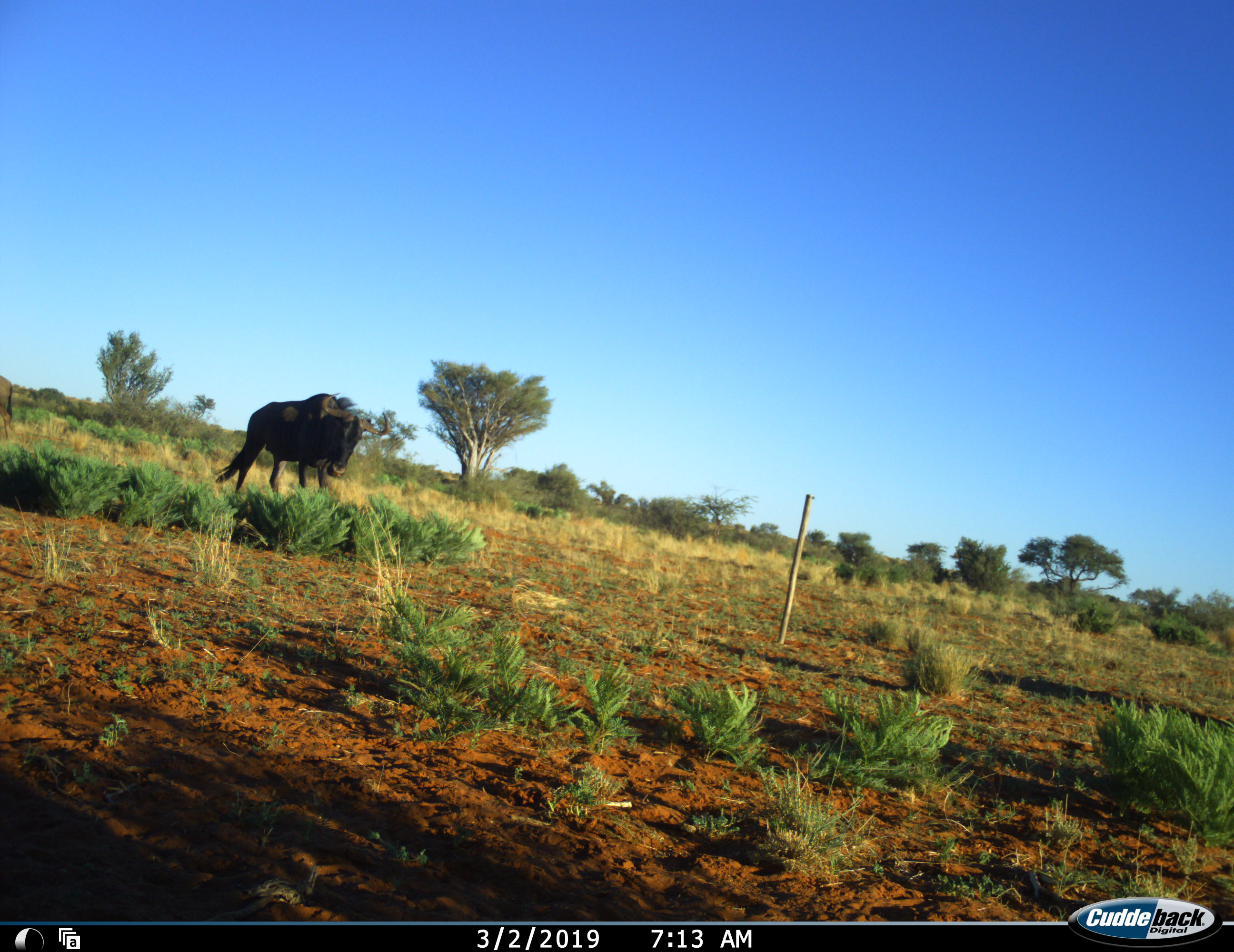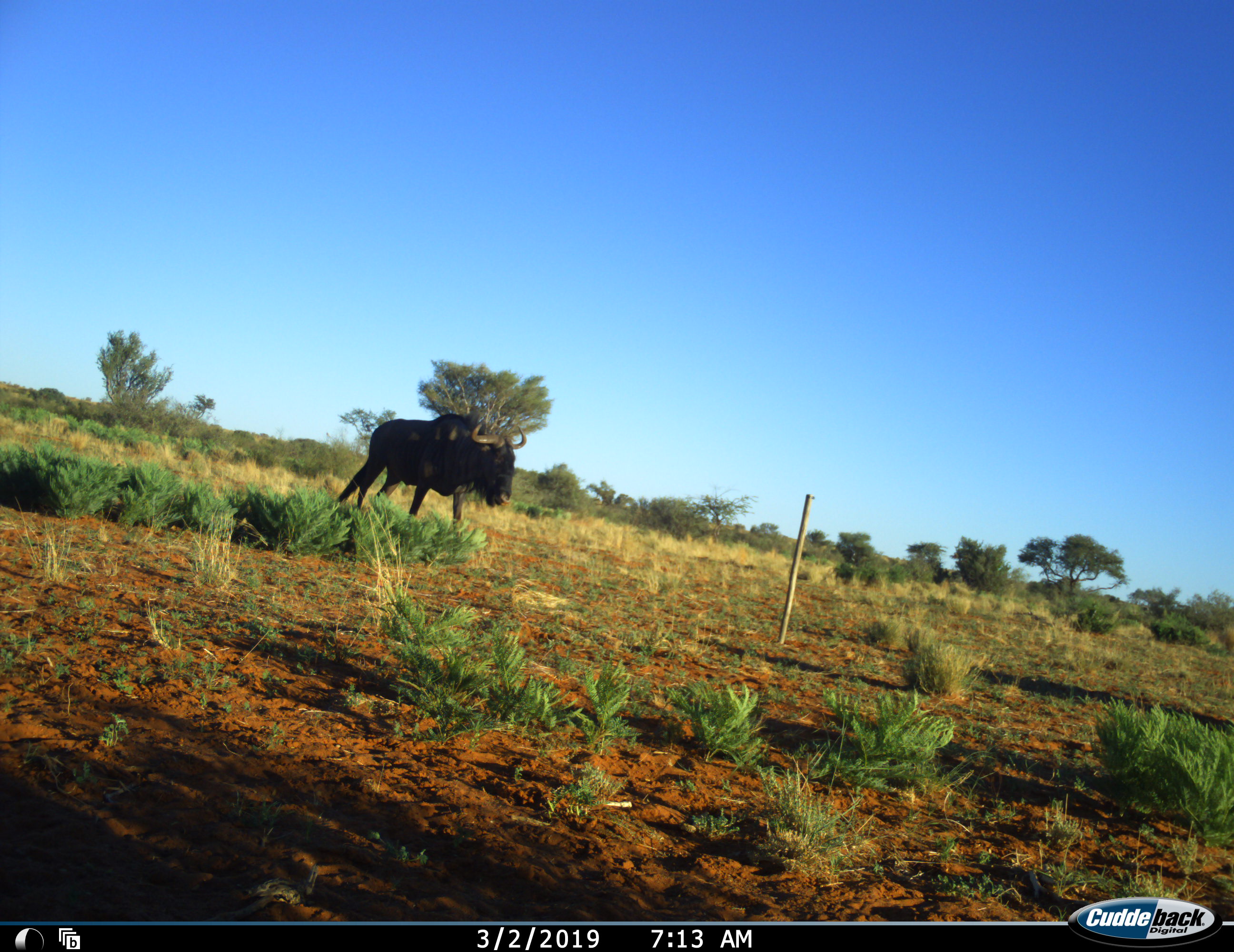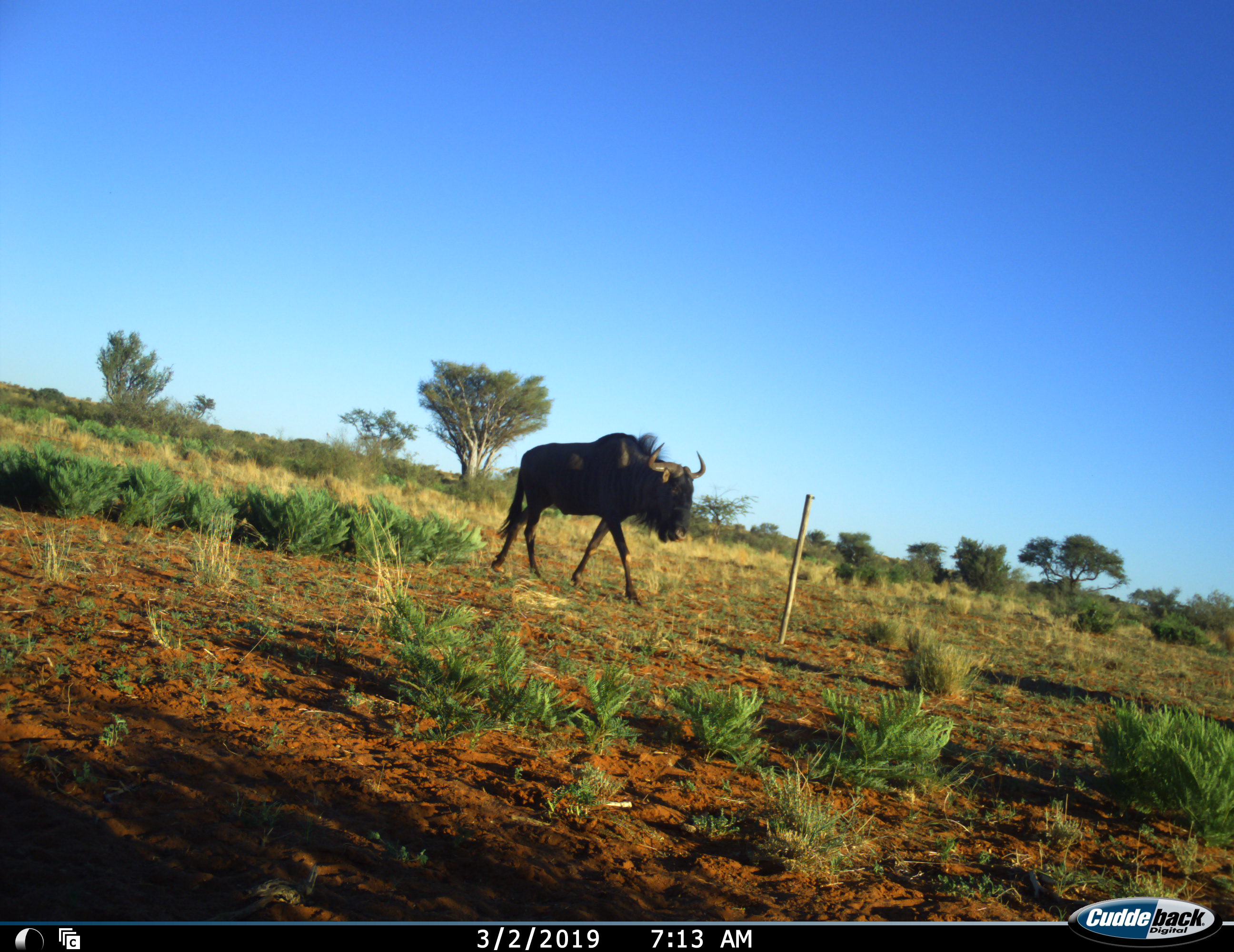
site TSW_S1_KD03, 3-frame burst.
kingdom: Animalia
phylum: Chordata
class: Mammalia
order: Artiodactyla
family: Bovidae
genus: Connochaetes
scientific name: Connochaetes gnou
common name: black wildebeest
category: wildebeestblack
Wildebeestblack (black wildebeest) (Connochaetes gnou), count 1. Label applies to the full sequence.